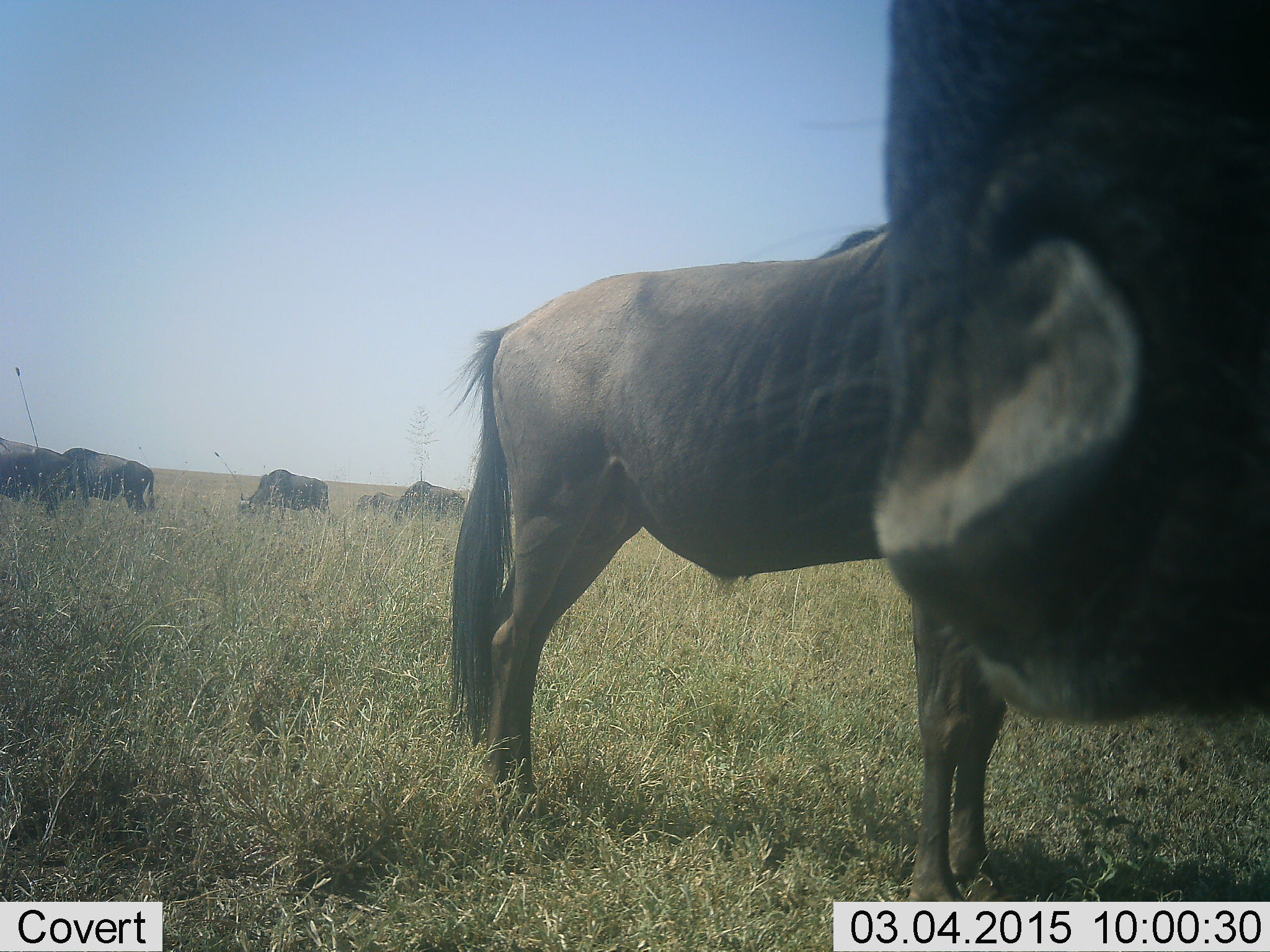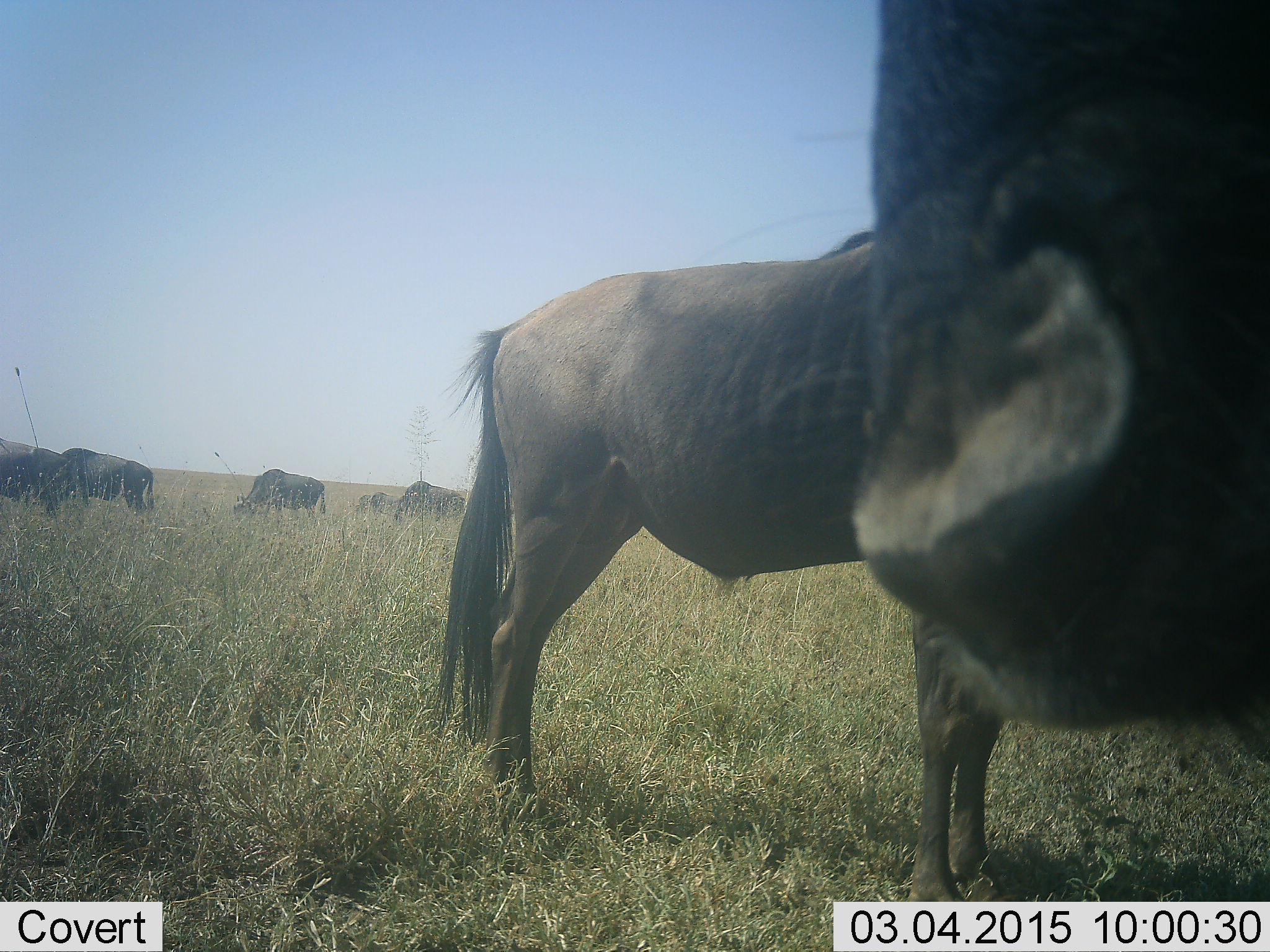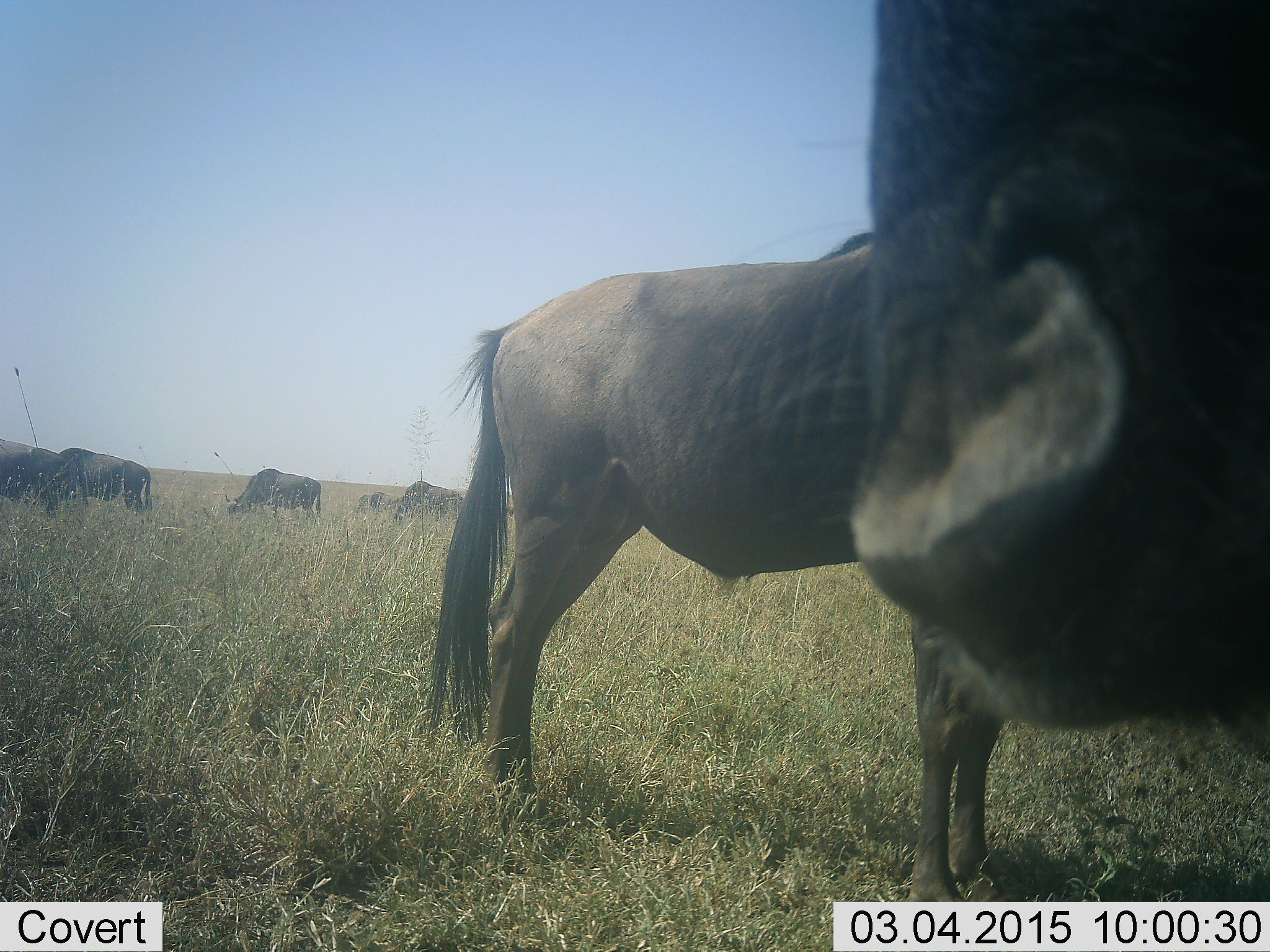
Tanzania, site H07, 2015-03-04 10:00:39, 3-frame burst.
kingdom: Animalia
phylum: Chordata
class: Mammalia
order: Artiodactyla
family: Bovidae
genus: Connochaetes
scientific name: Connochaetes taurinus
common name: blue wildebeest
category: wildebeest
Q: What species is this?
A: Wildebeest (blue wildebeest) (Connochaetes taurinus).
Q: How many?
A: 7.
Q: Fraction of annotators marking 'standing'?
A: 70%.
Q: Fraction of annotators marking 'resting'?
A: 0%.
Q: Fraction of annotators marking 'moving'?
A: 30%.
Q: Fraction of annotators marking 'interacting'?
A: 0%.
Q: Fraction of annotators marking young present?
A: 10%.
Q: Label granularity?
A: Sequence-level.